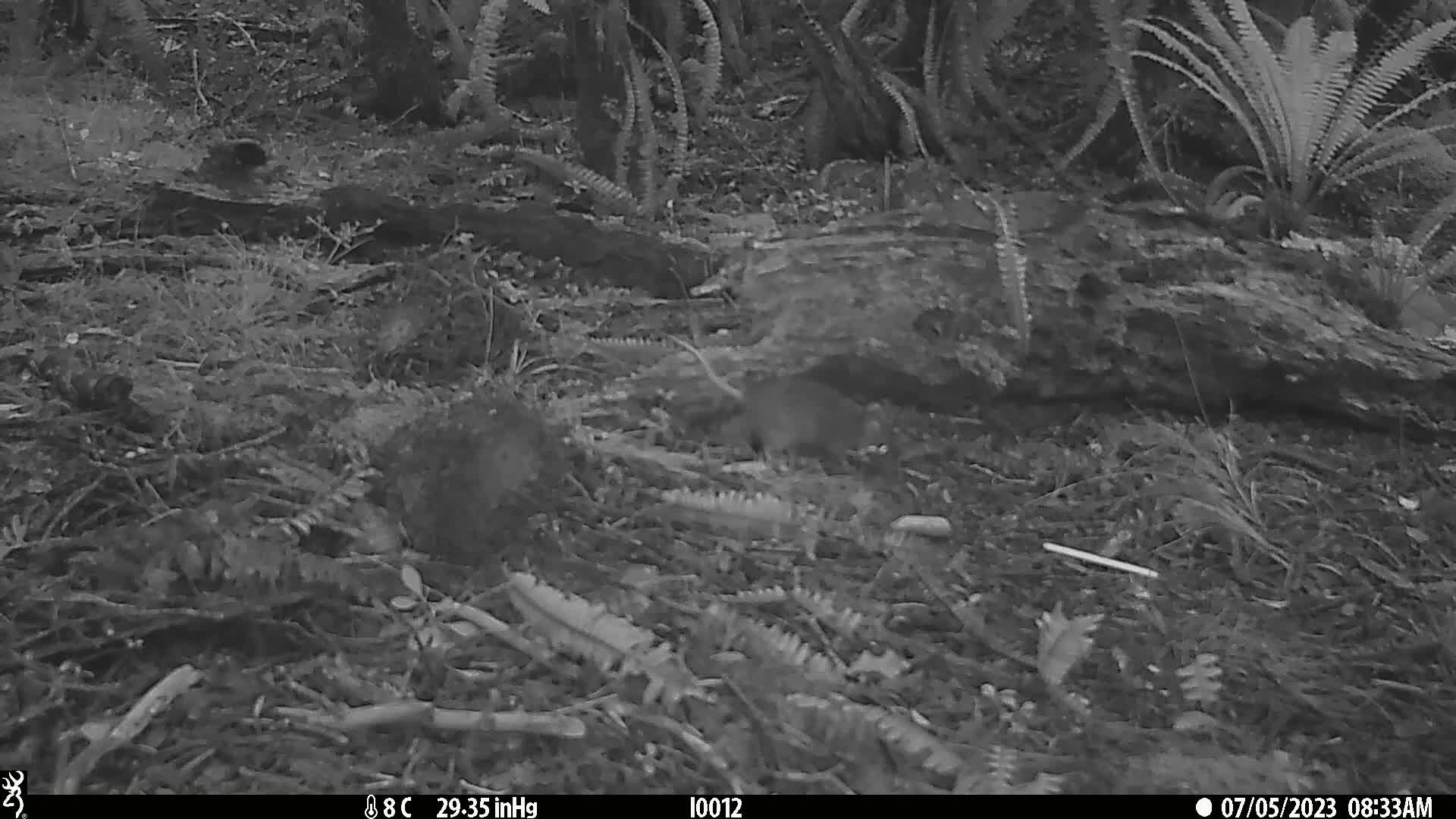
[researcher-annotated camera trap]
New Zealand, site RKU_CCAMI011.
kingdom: Animalia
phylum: Chordata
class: Mammalia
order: Rodentia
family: Muridae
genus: Rattus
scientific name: Rattus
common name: rat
Rat (Rattus).